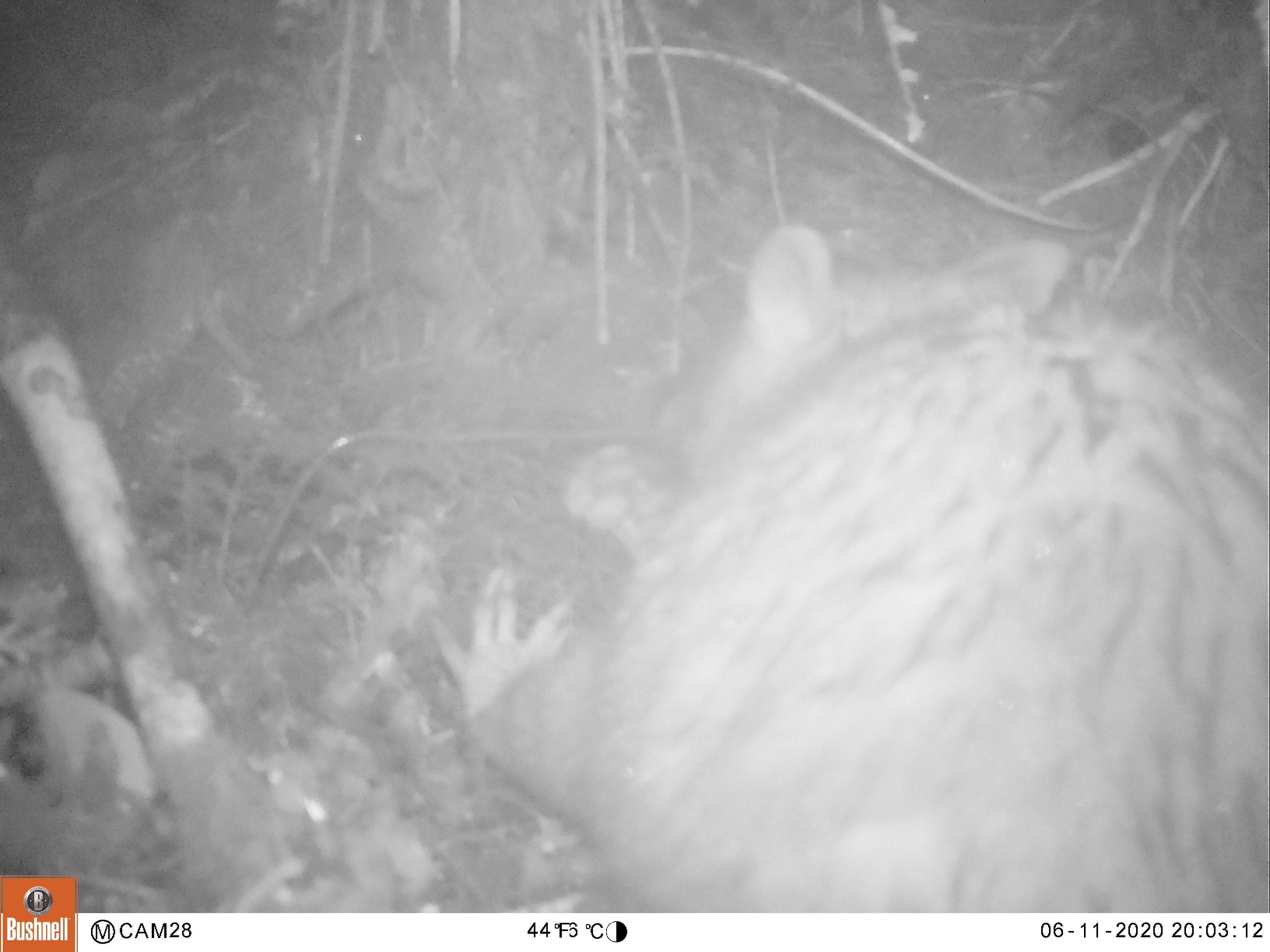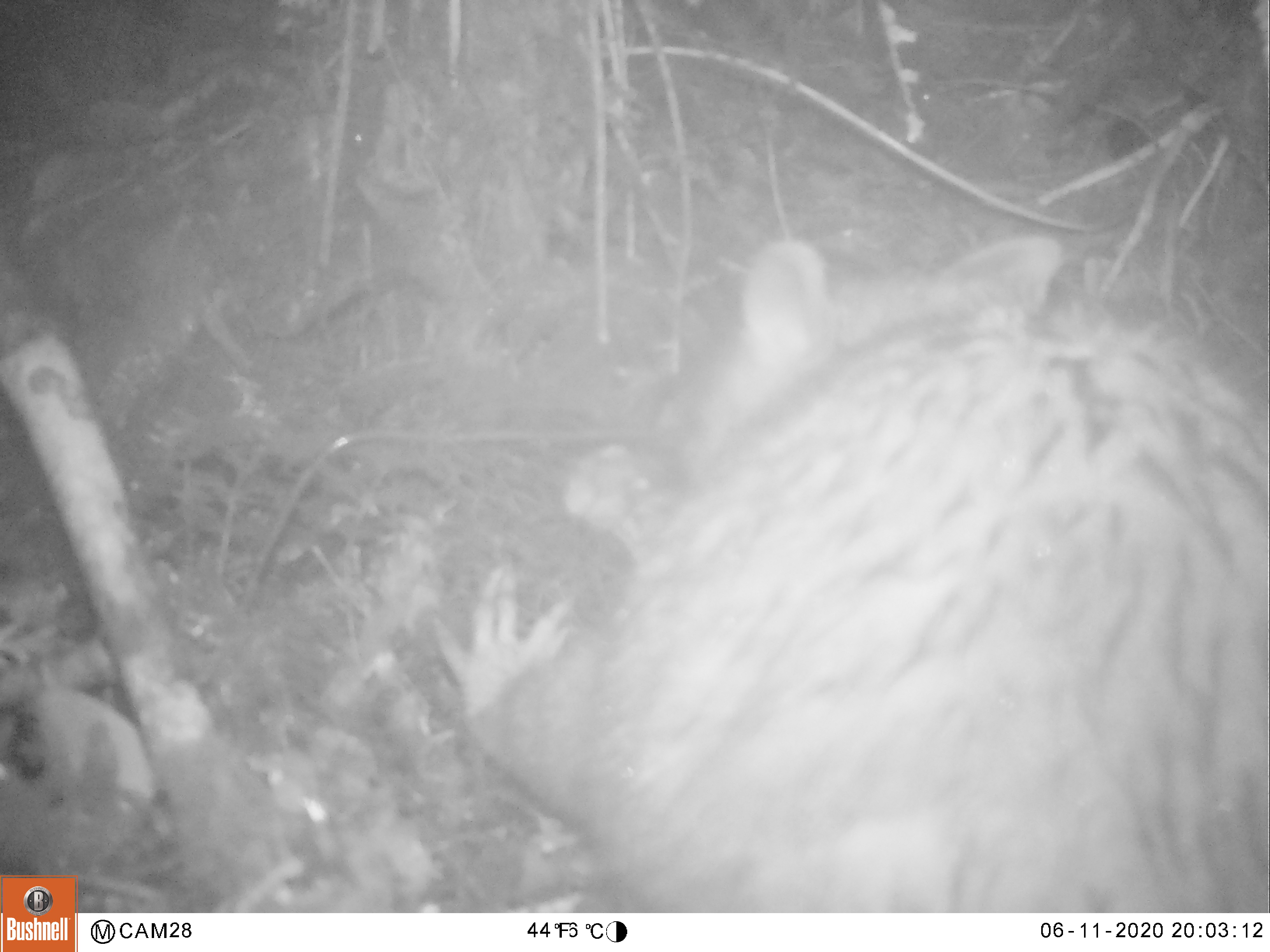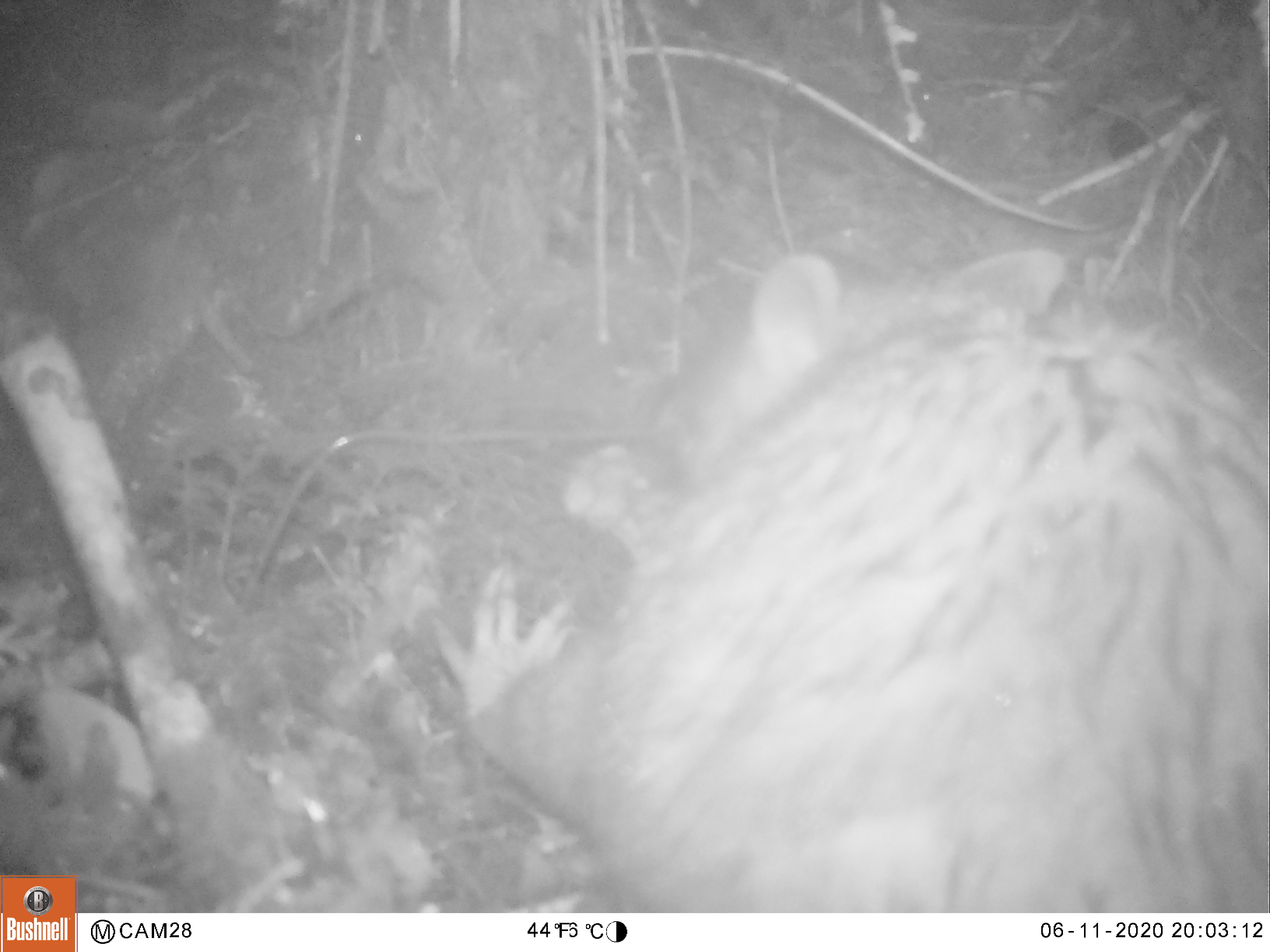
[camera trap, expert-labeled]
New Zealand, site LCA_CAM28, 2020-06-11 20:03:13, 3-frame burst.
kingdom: Animalia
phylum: Chordata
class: Mammalia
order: Diprotodontia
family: Phalangeridae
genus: Trichosurus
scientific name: Trichosurus vulpecula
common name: common brushtail possum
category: possum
Possum (common brushtail possum) (Trichosurus vulpecula).